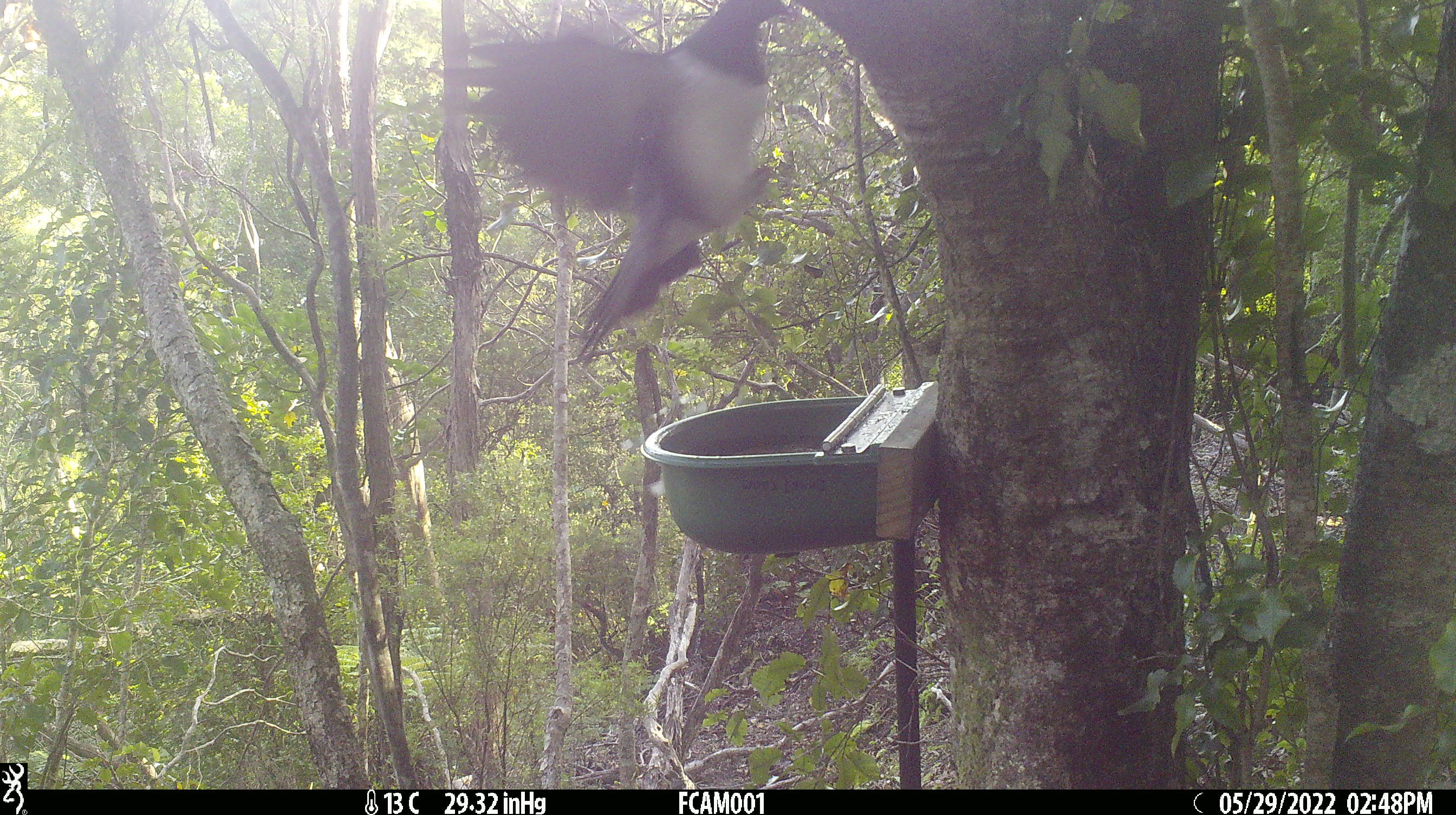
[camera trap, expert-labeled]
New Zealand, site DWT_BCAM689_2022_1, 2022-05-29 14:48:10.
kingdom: Animalia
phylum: Chordata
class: Aves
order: Columbiformes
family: Columbidae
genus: Hemiphaga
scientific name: Hemiphaga novaeseelandiae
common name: new zealand pigeon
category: kereru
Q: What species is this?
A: Kereru (new zealand pigeon) (Hemiphaga novaeseelandiae).